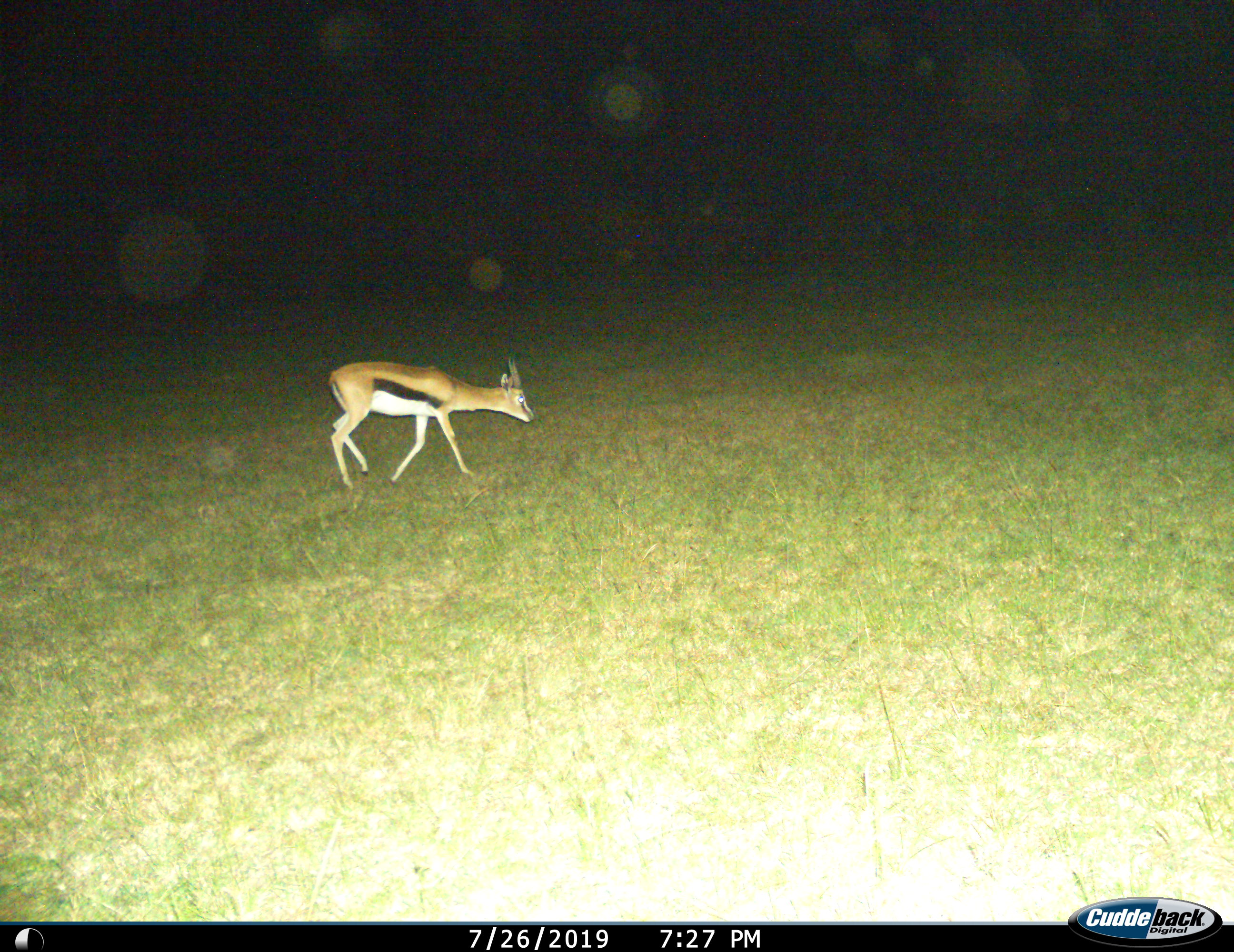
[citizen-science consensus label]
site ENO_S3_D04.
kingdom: Animalia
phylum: Chordata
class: Mammalia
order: Artiodactyla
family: Bovidae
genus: Eudorcas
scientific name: Eudorcas thomsonii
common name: thomson's gazelle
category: gazellethomsons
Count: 1.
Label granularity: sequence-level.